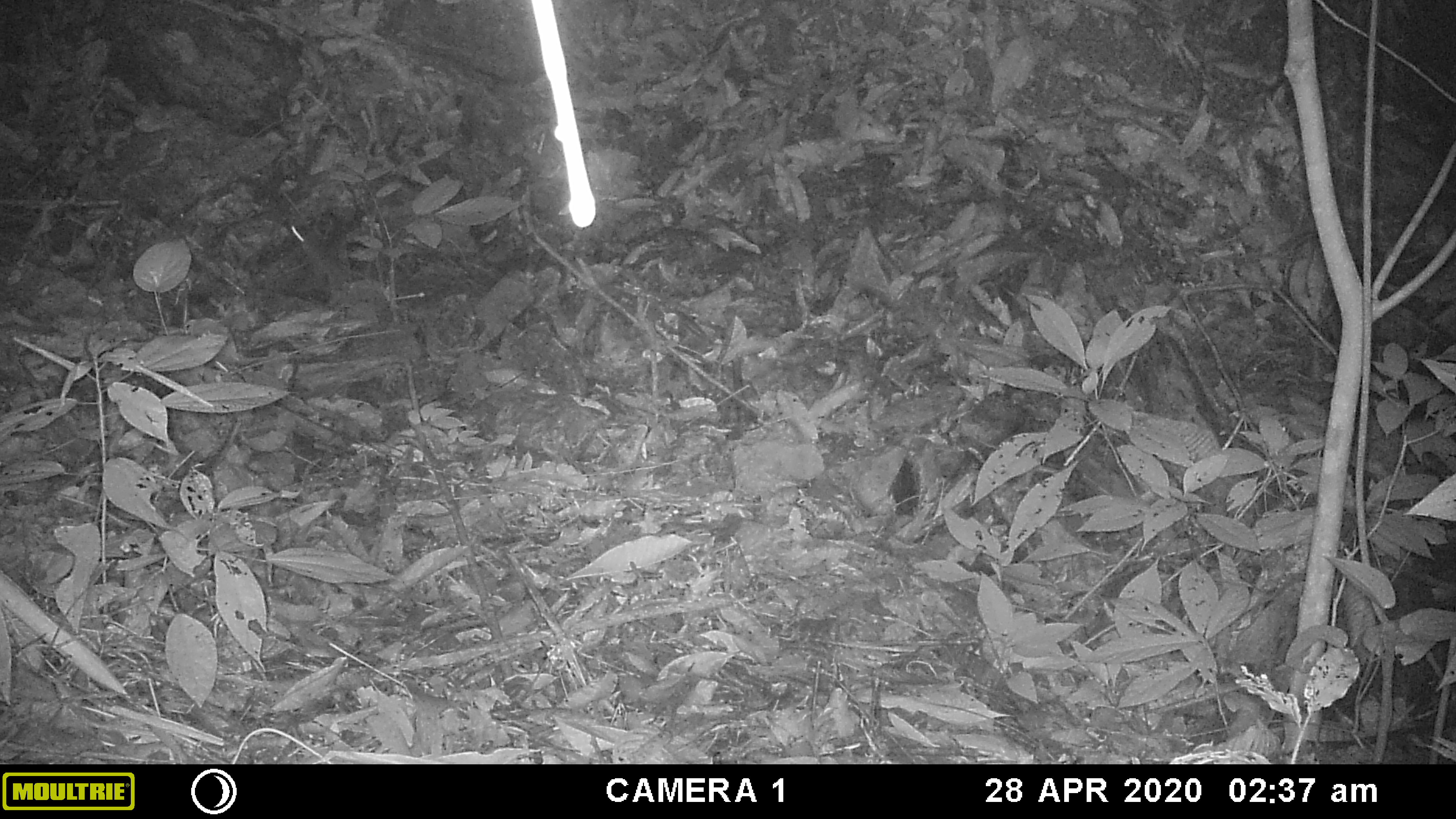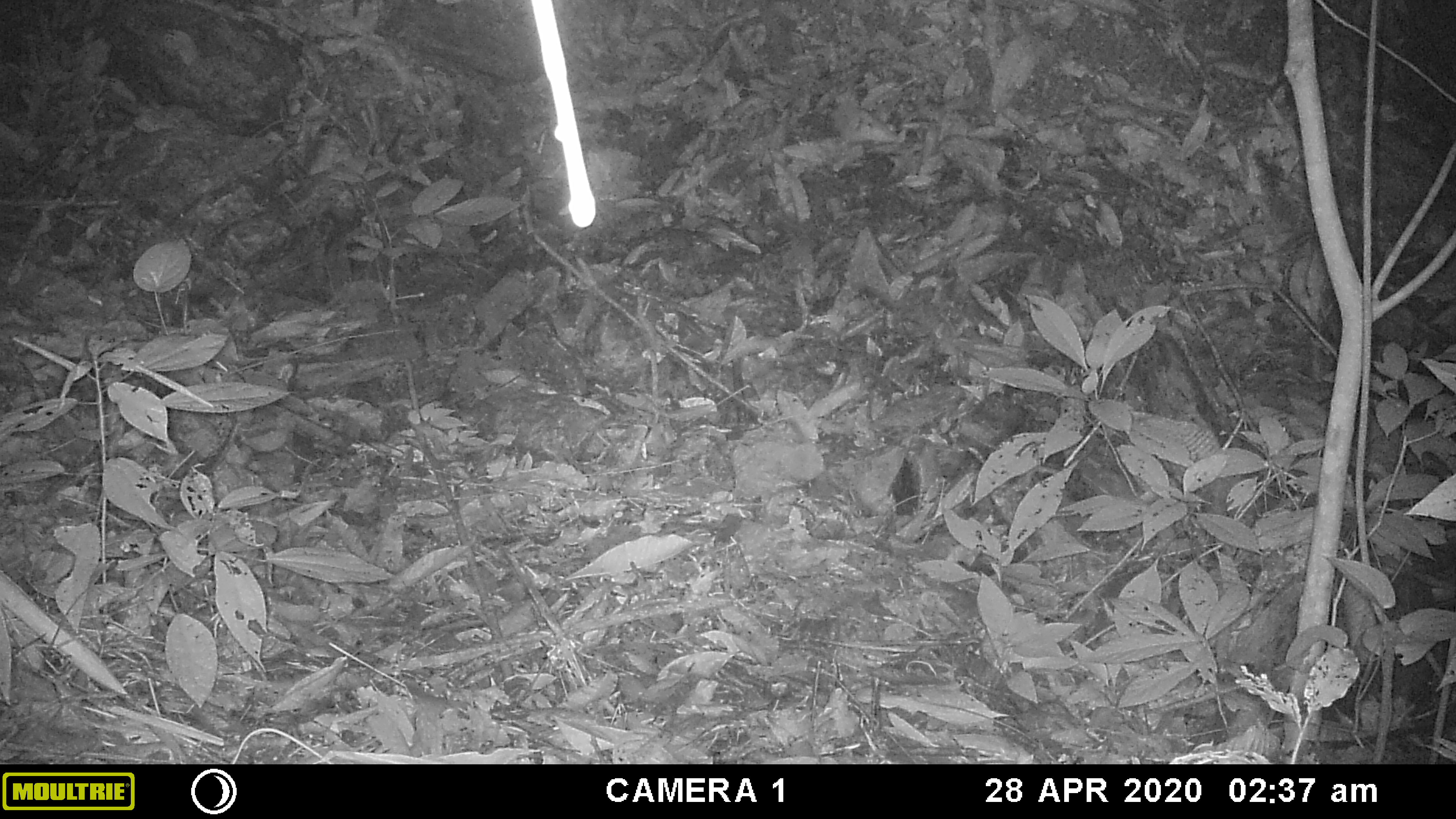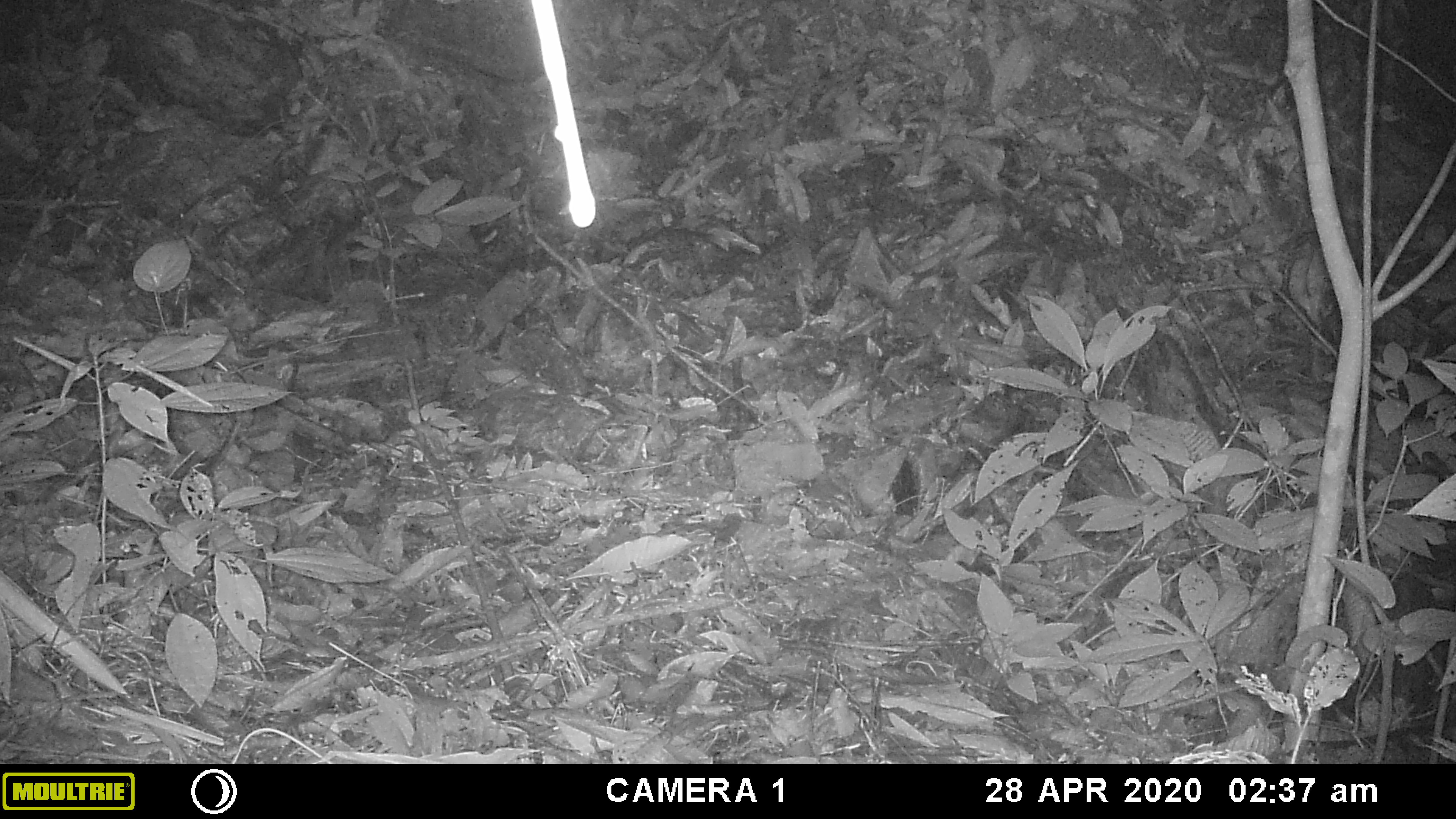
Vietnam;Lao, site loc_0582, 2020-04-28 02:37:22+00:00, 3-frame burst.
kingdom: Animalia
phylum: Chordata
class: Mammalia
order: Rodentia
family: Muridae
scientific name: Muridae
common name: old-world mice and rats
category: unidentified murid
Unidentified murid (old-world mice and rats) (Muridae). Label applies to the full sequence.